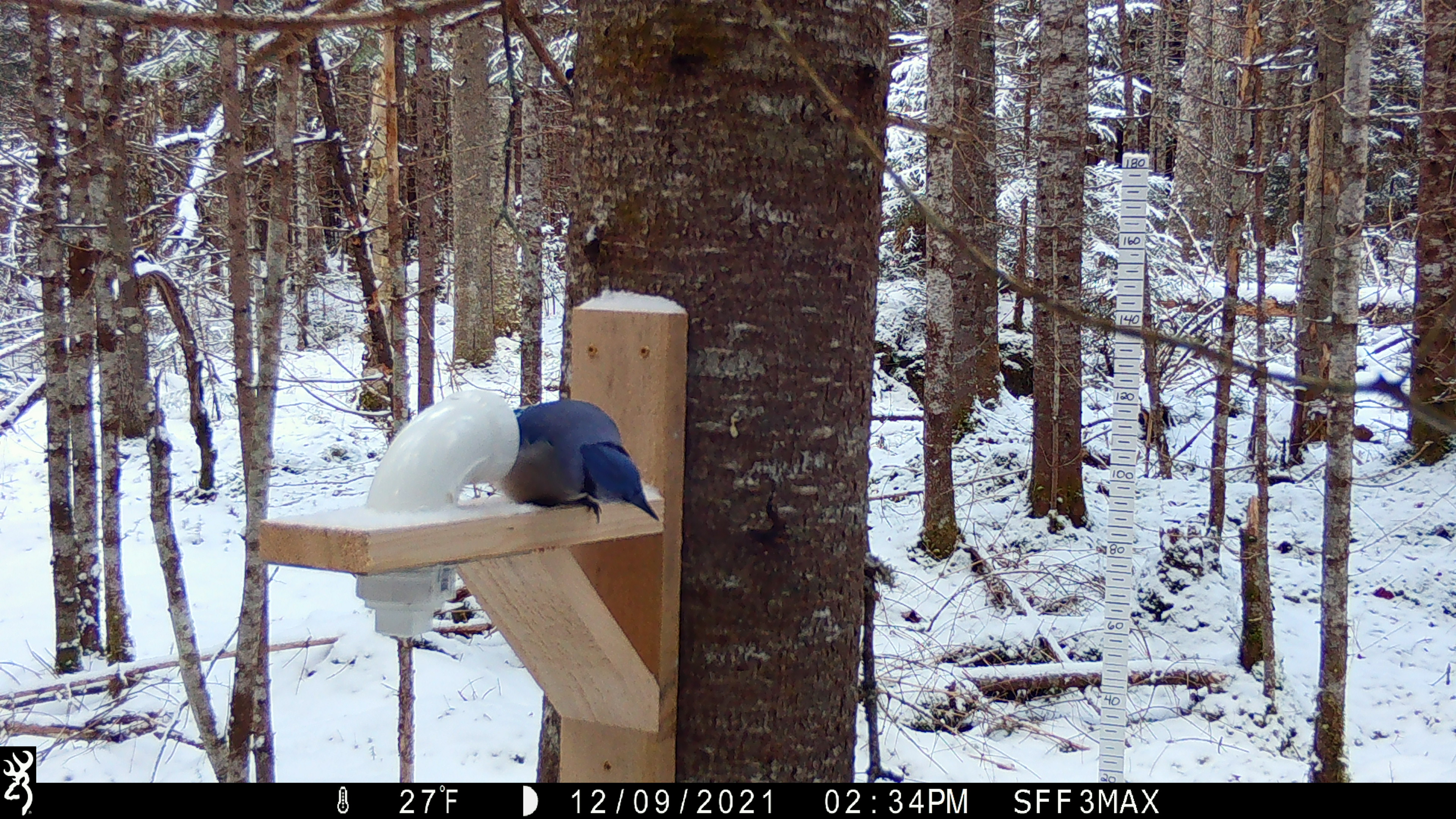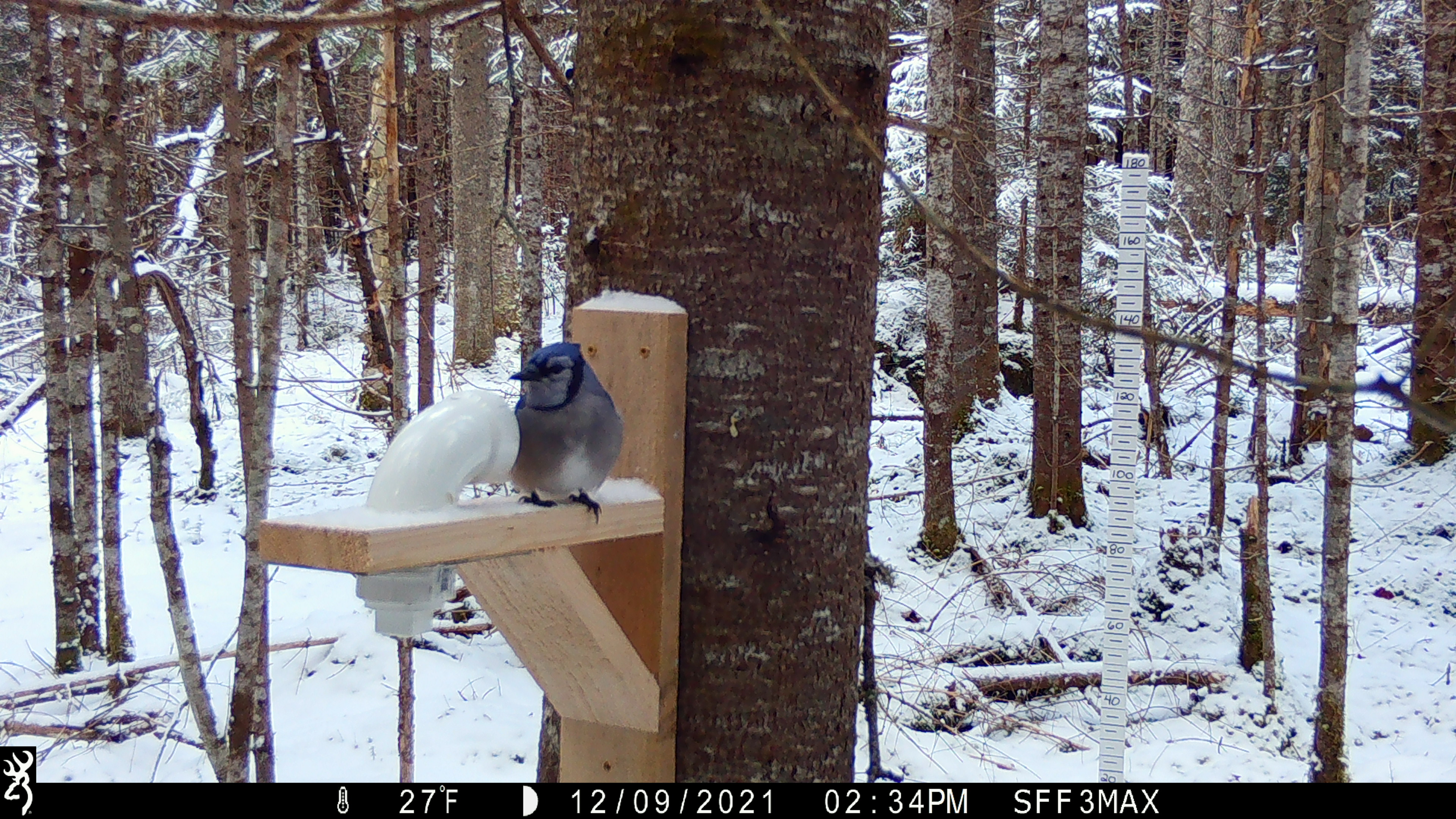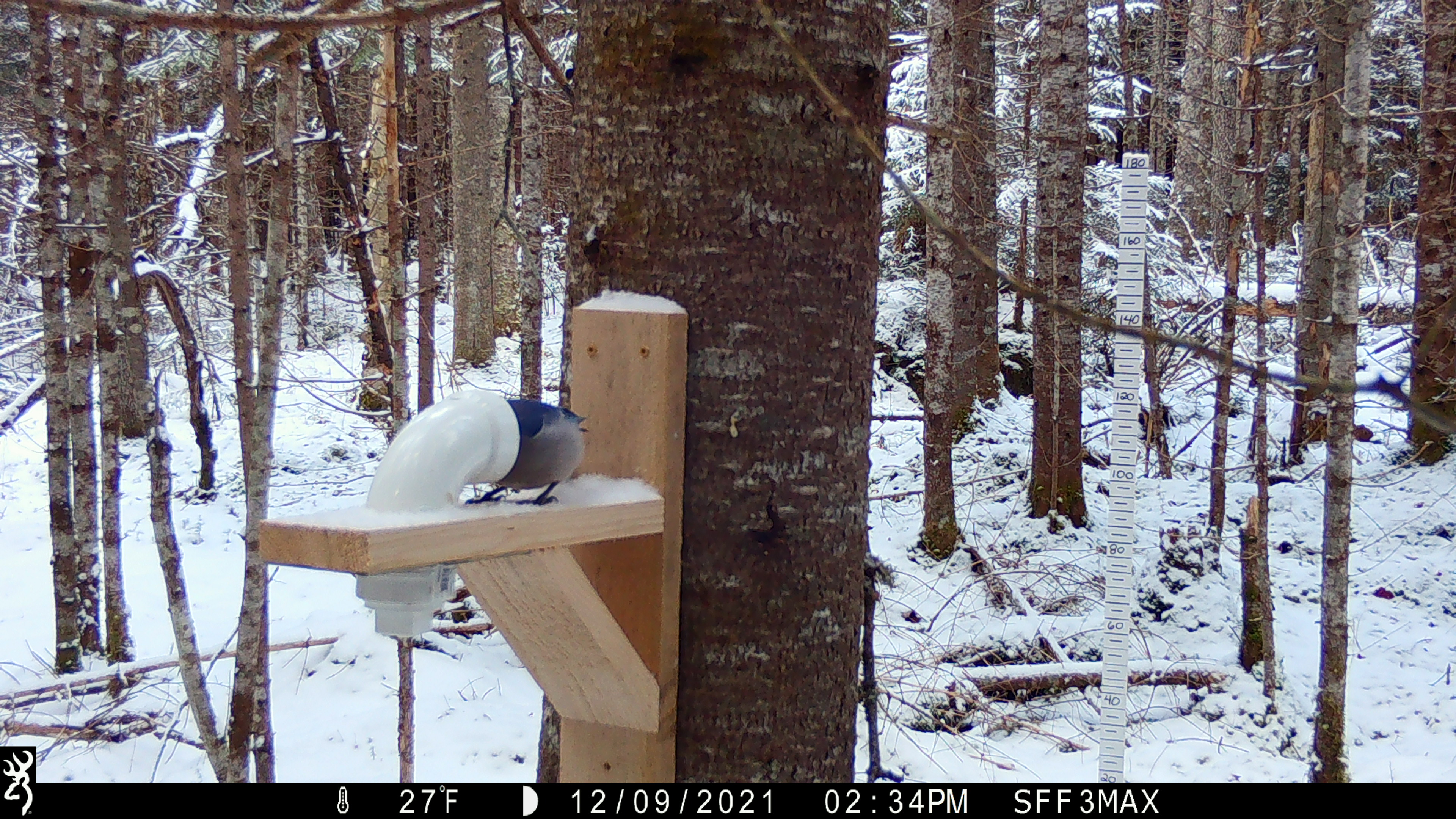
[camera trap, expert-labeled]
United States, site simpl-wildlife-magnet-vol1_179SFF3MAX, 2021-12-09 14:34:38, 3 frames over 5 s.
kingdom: Animalia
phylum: Chordata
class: Aves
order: Passeriformes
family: Corvidae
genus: Cyanocitta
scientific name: Cyanocitta cristata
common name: blue jay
Blue jay (Cyanocitta cristata).